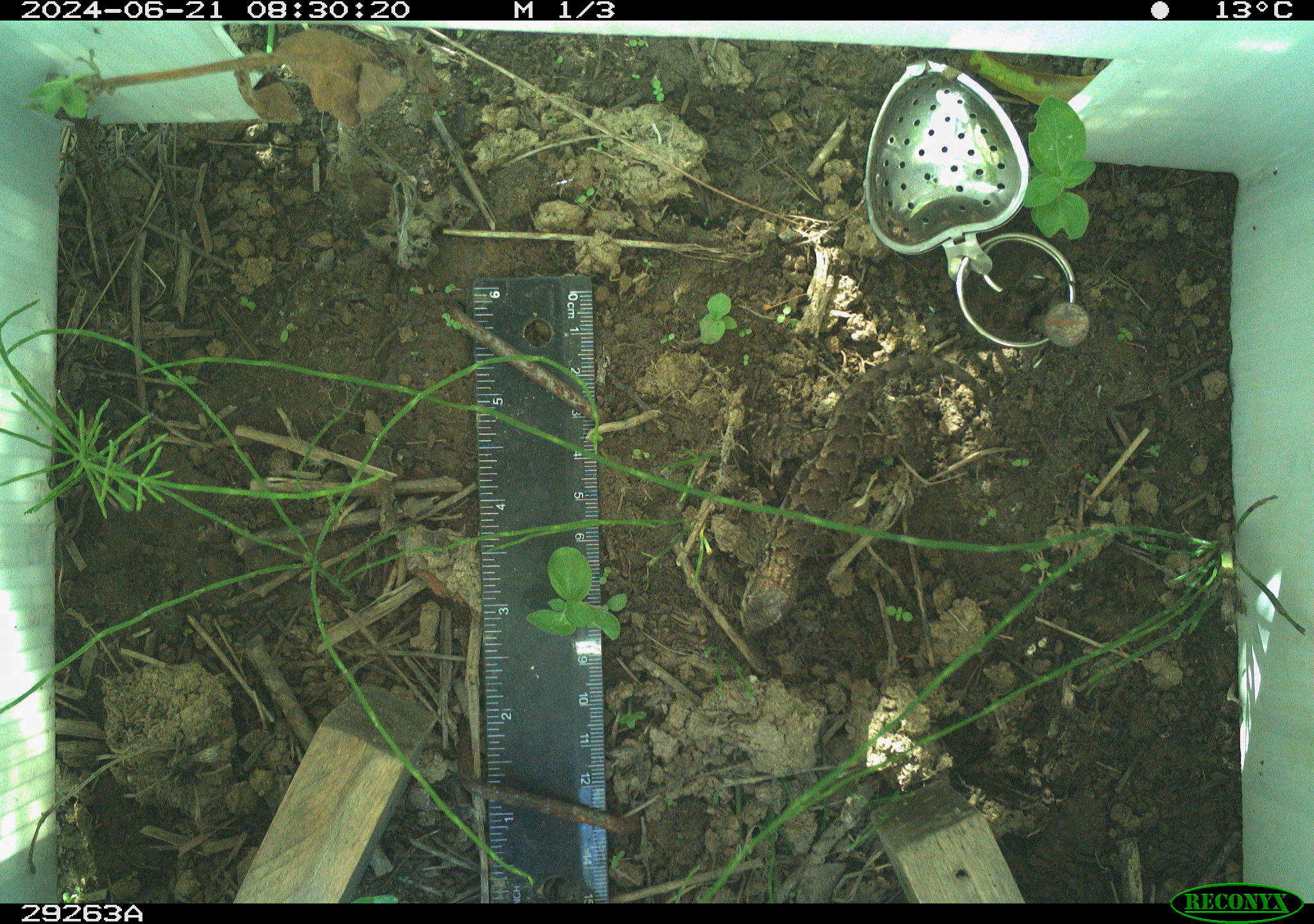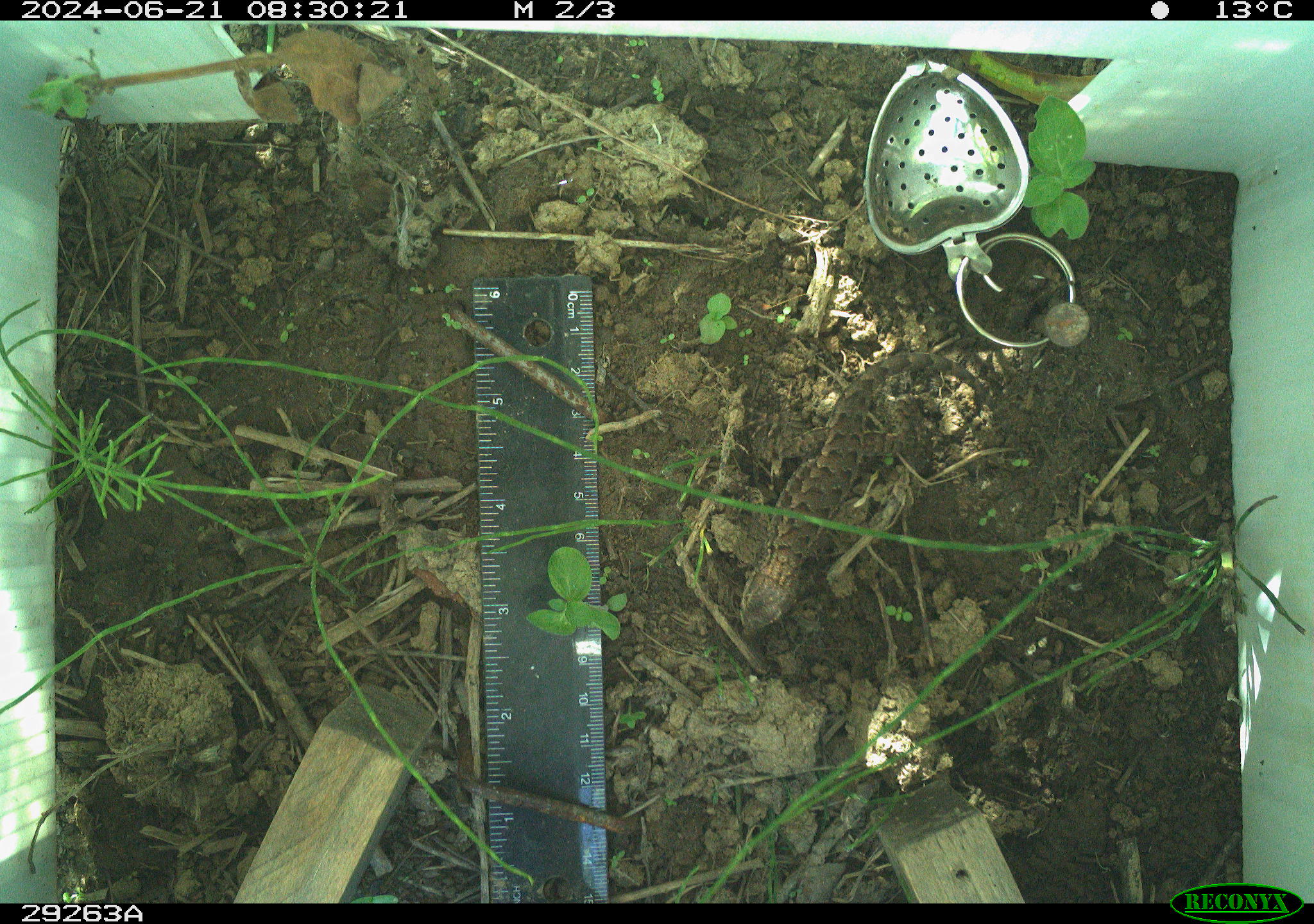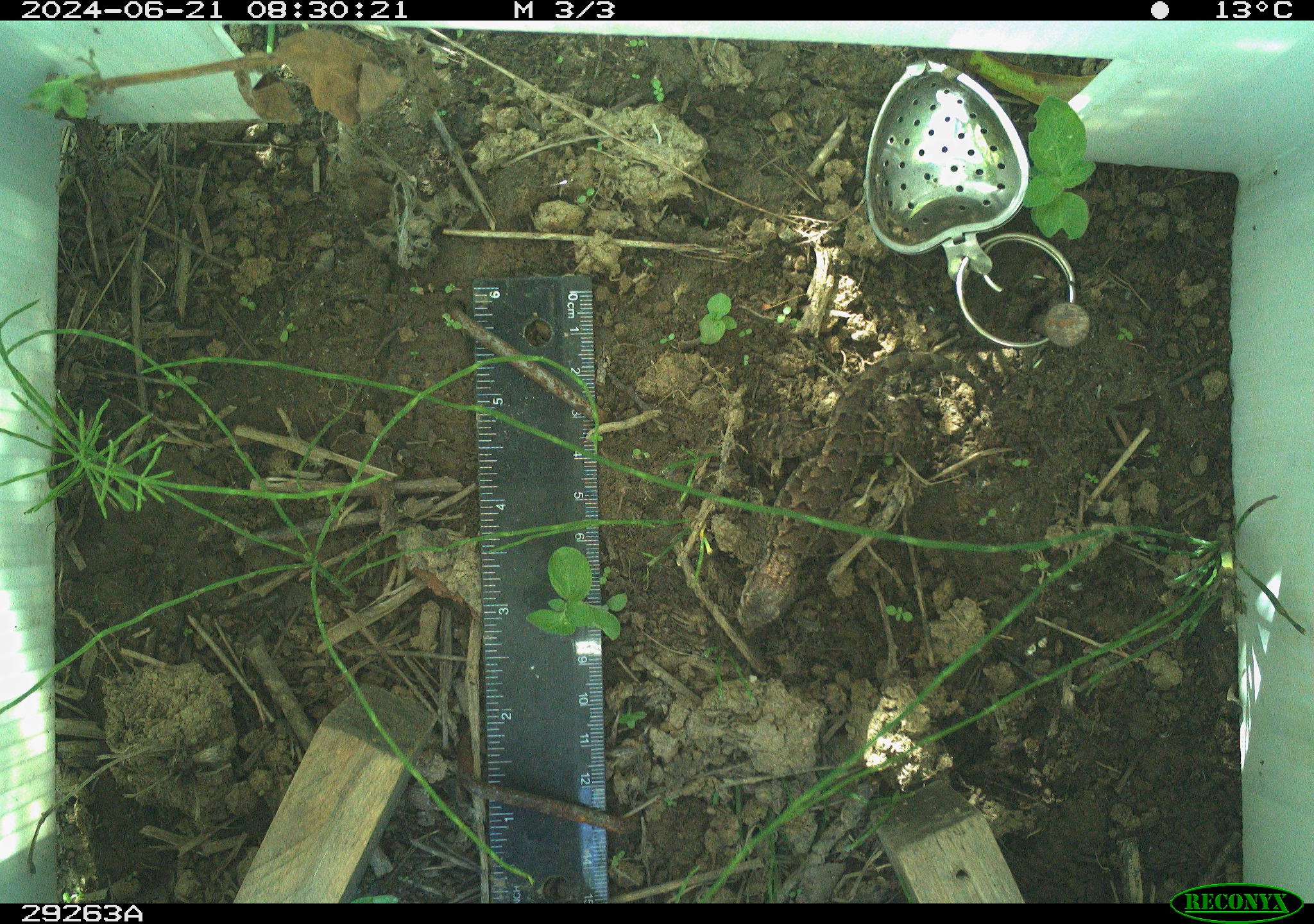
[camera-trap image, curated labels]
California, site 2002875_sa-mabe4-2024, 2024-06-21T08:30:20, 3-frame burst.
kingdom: Animalia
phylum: Chordata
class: Reptilia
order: Squamata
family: Phrynosomatidae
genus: Sceloporus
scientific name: Sceloporus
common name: spiny lizards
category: sceloporus species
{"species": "sceloporus species (spiny lizards) (Sceloporus)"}